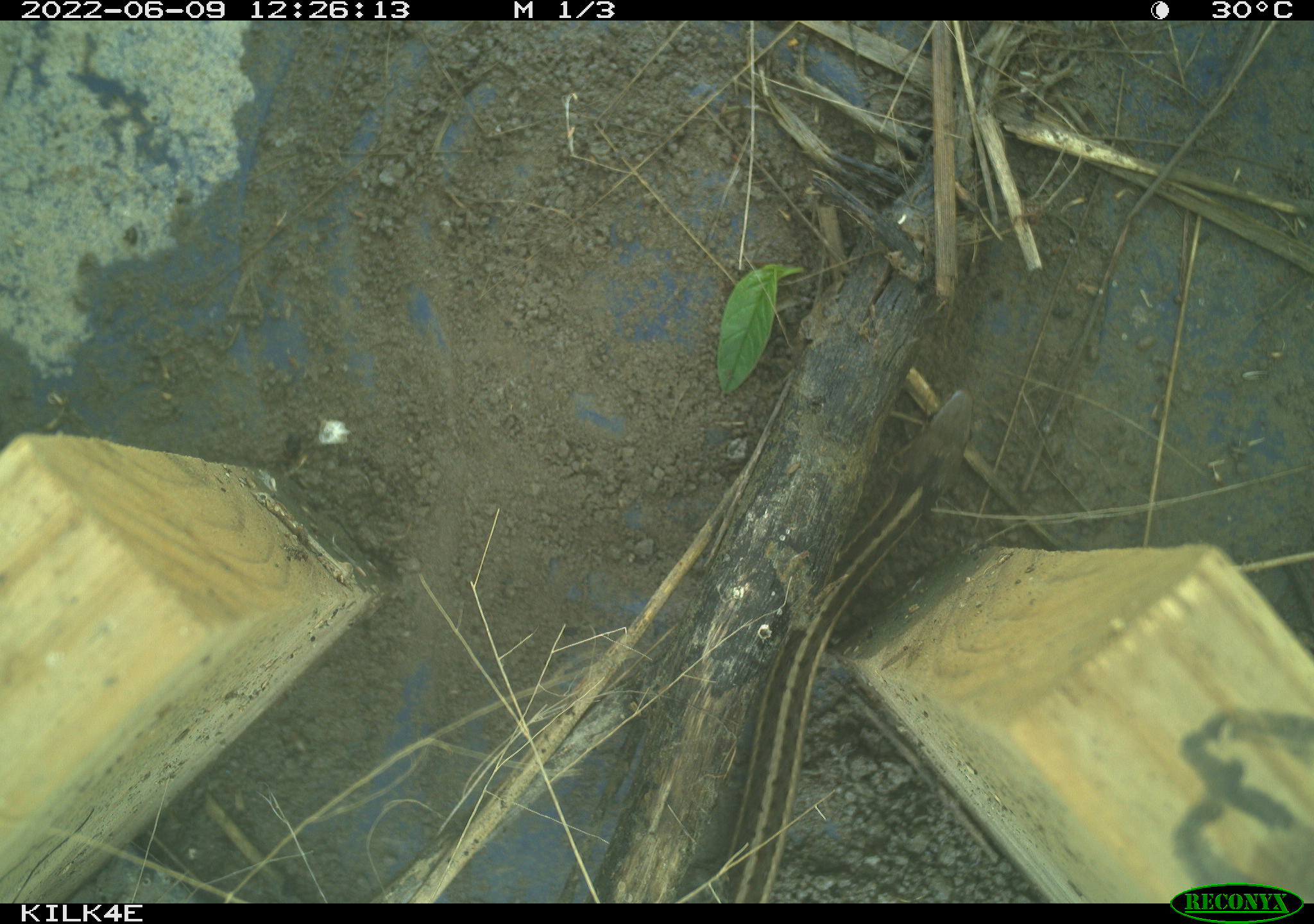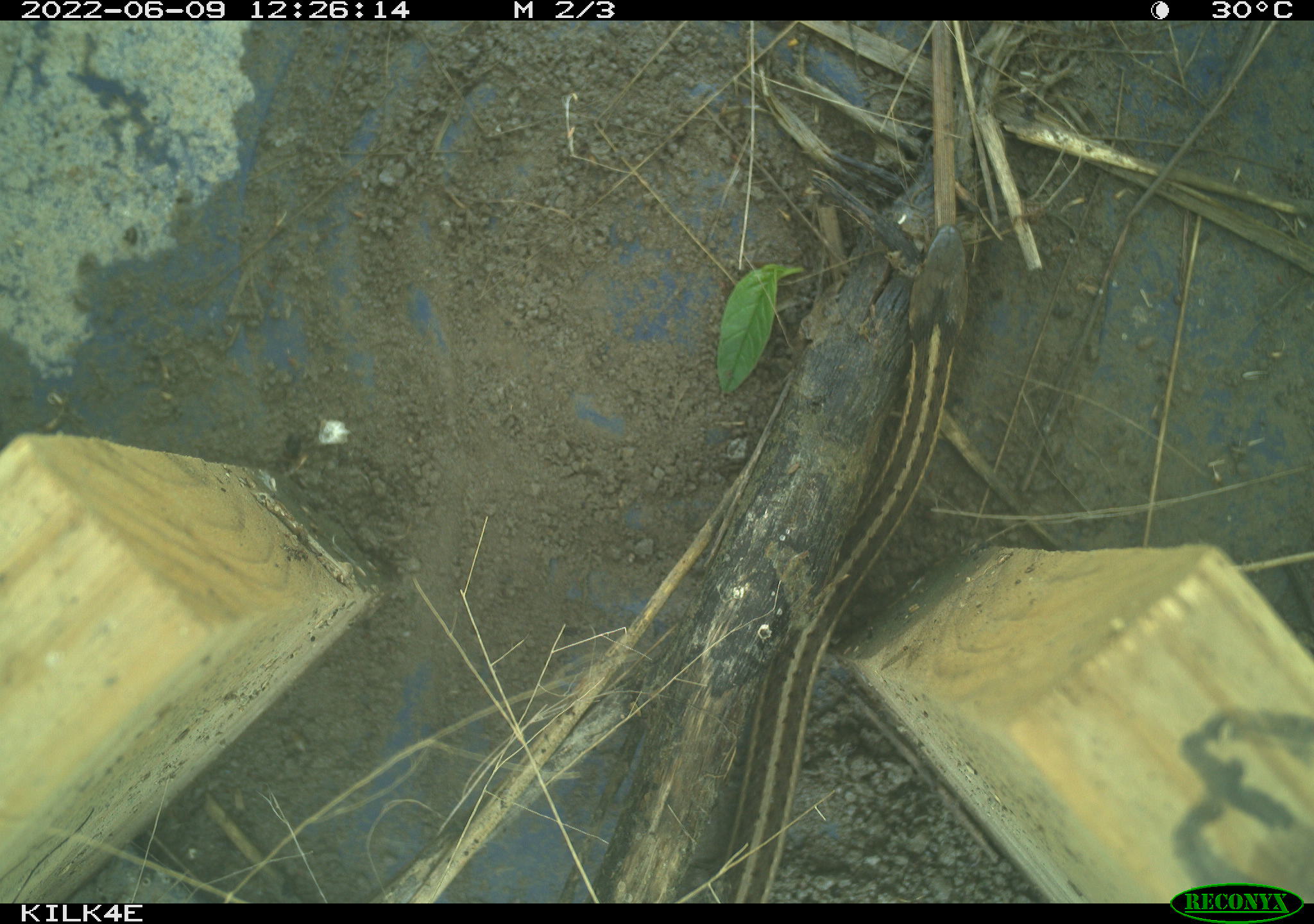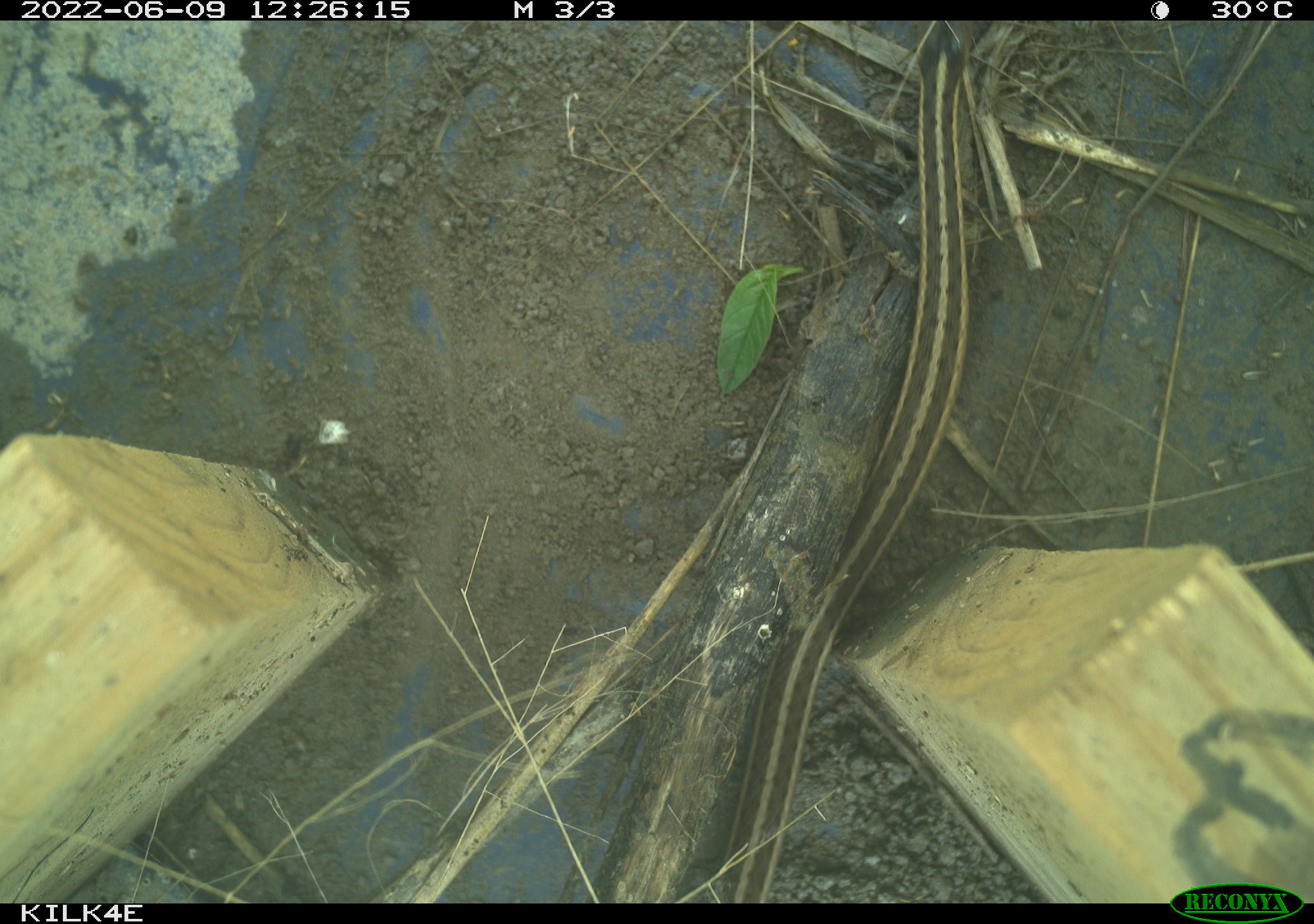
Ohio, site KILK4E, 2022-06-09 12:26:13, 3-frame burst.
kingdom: Animalia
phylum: Chordata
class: Reptilia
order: Squamata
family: Colubridae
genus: Thamnophis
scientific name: Thamnophis sirtalis sirtalis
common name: eastern gartersnake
Eastern gartersnake (Thamnophis sirtalis sirtalis).